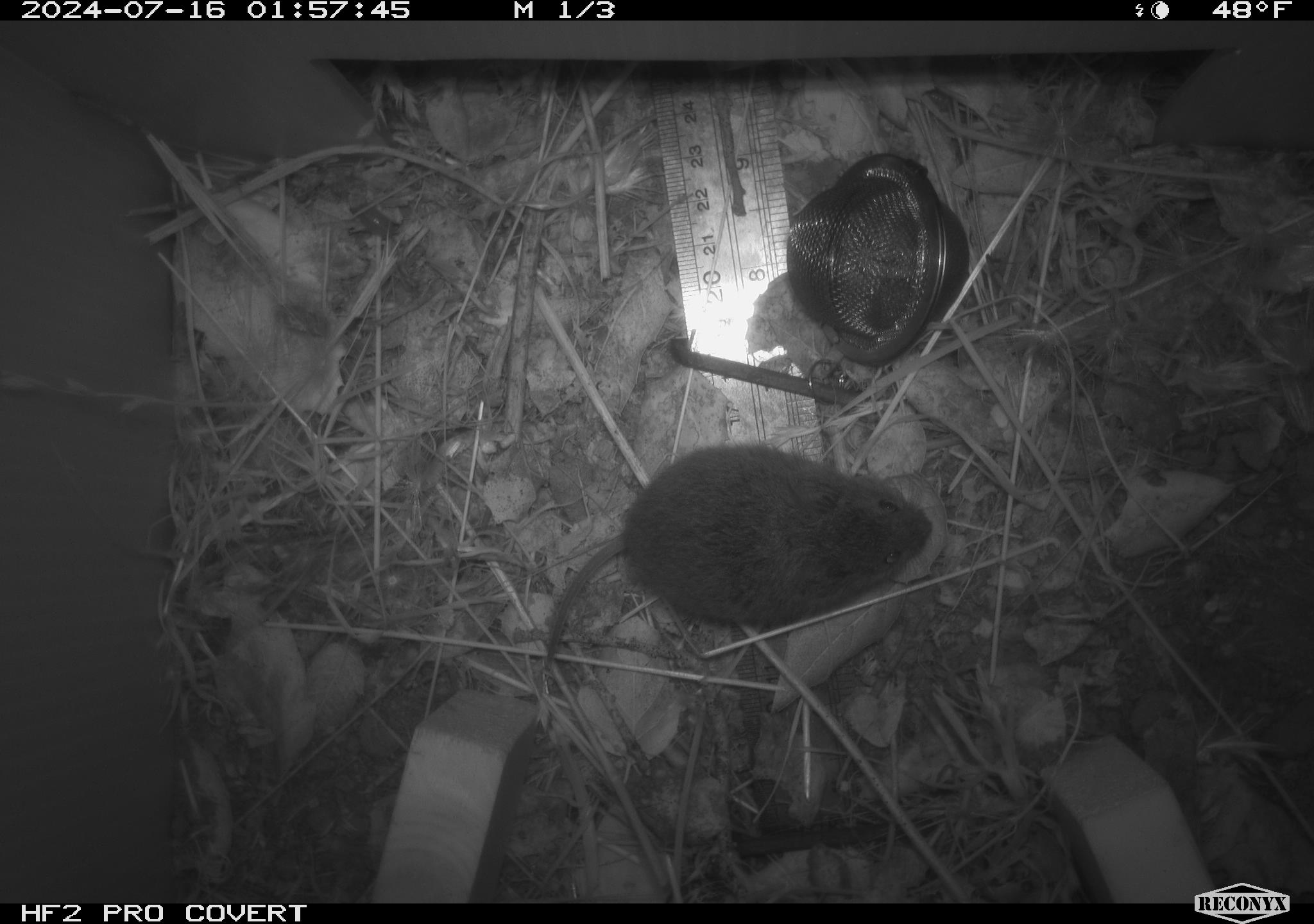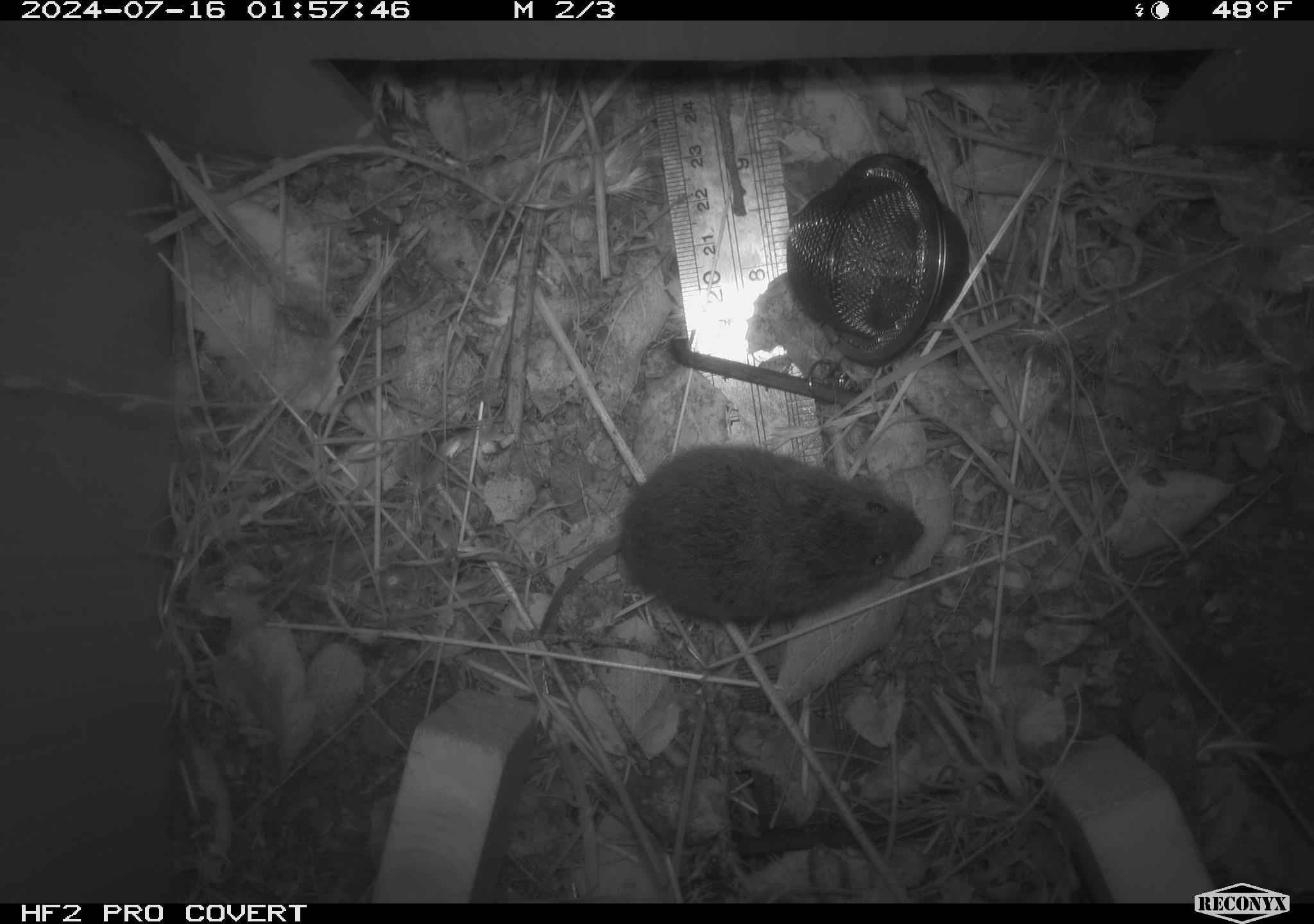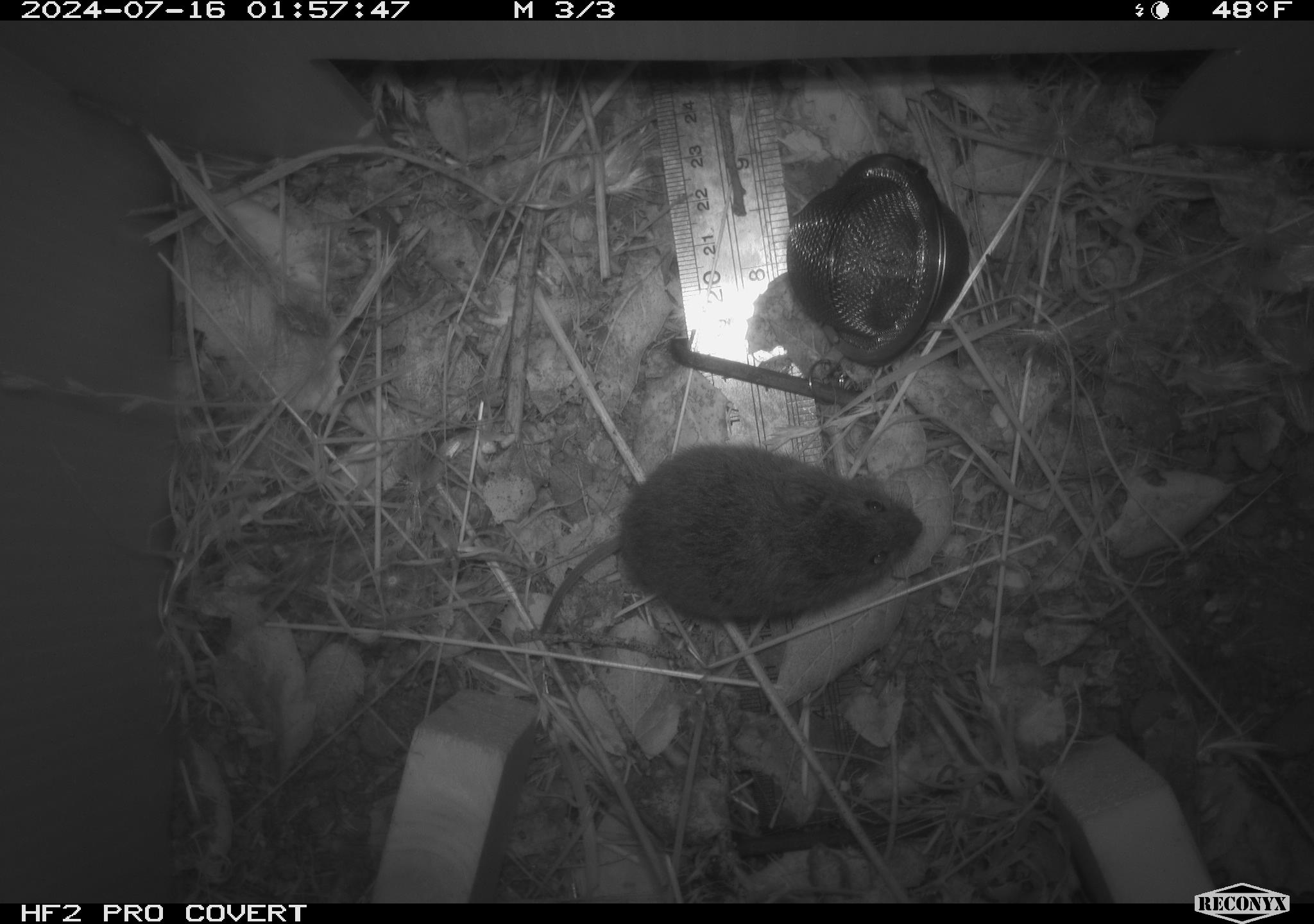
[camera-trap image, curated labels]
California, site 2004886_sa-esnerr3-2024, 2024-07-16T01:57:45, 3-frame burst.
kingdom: Animalia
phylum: Chordata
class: Mammalia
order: Rodentia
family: Cricetidae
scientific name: Cricetidae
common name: hamsters, voles, lemmings, and allies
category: cricetidae family